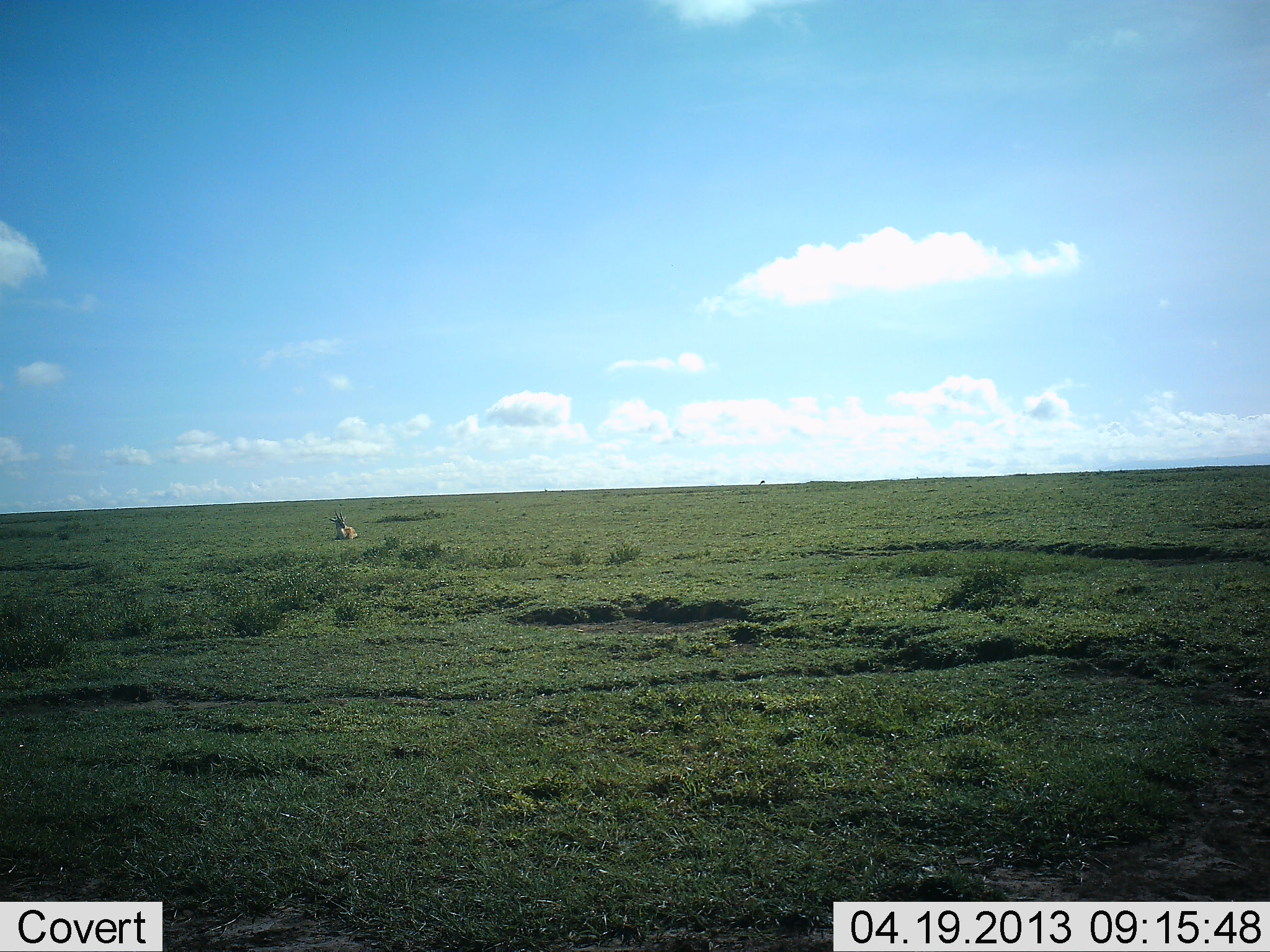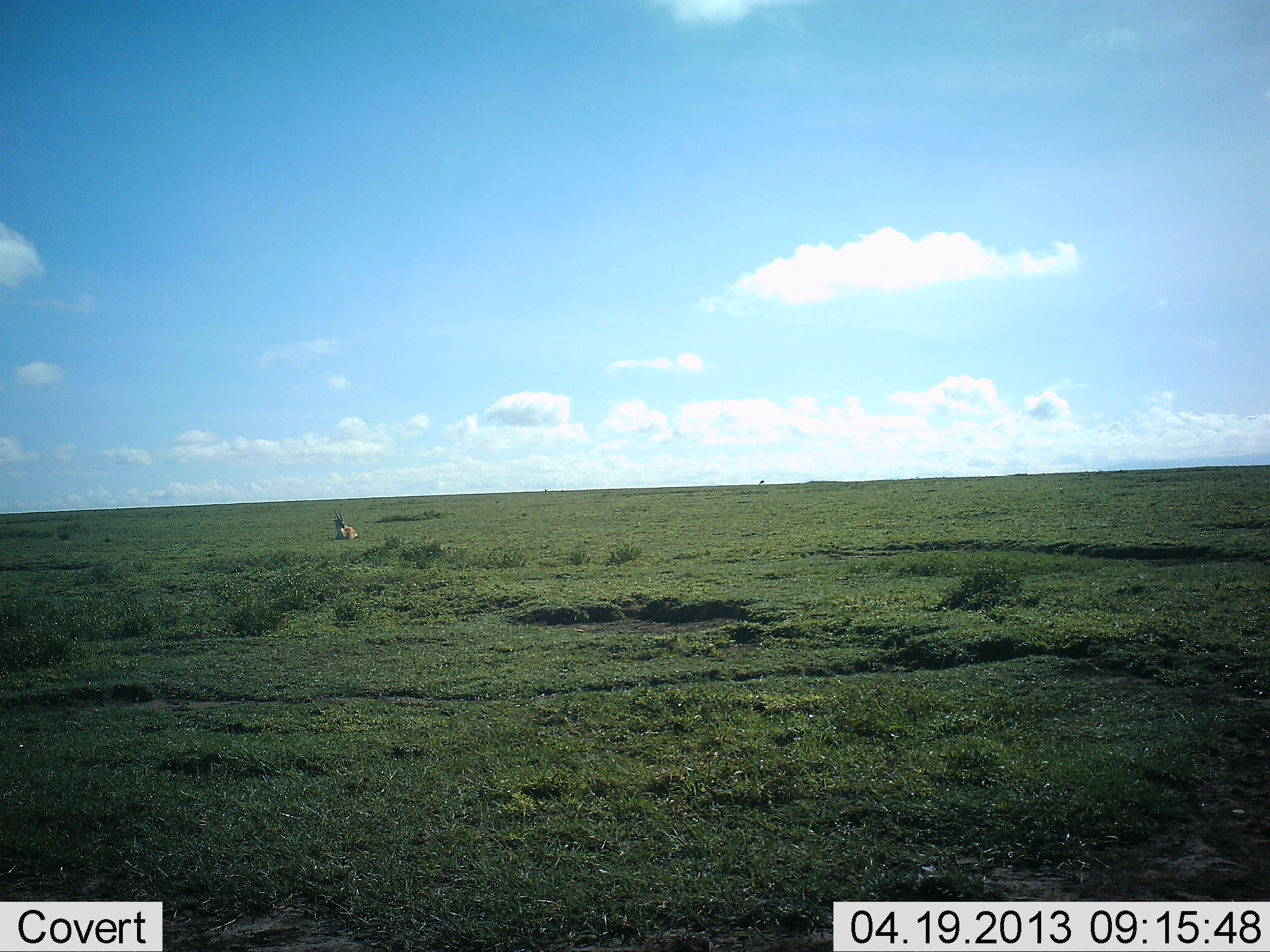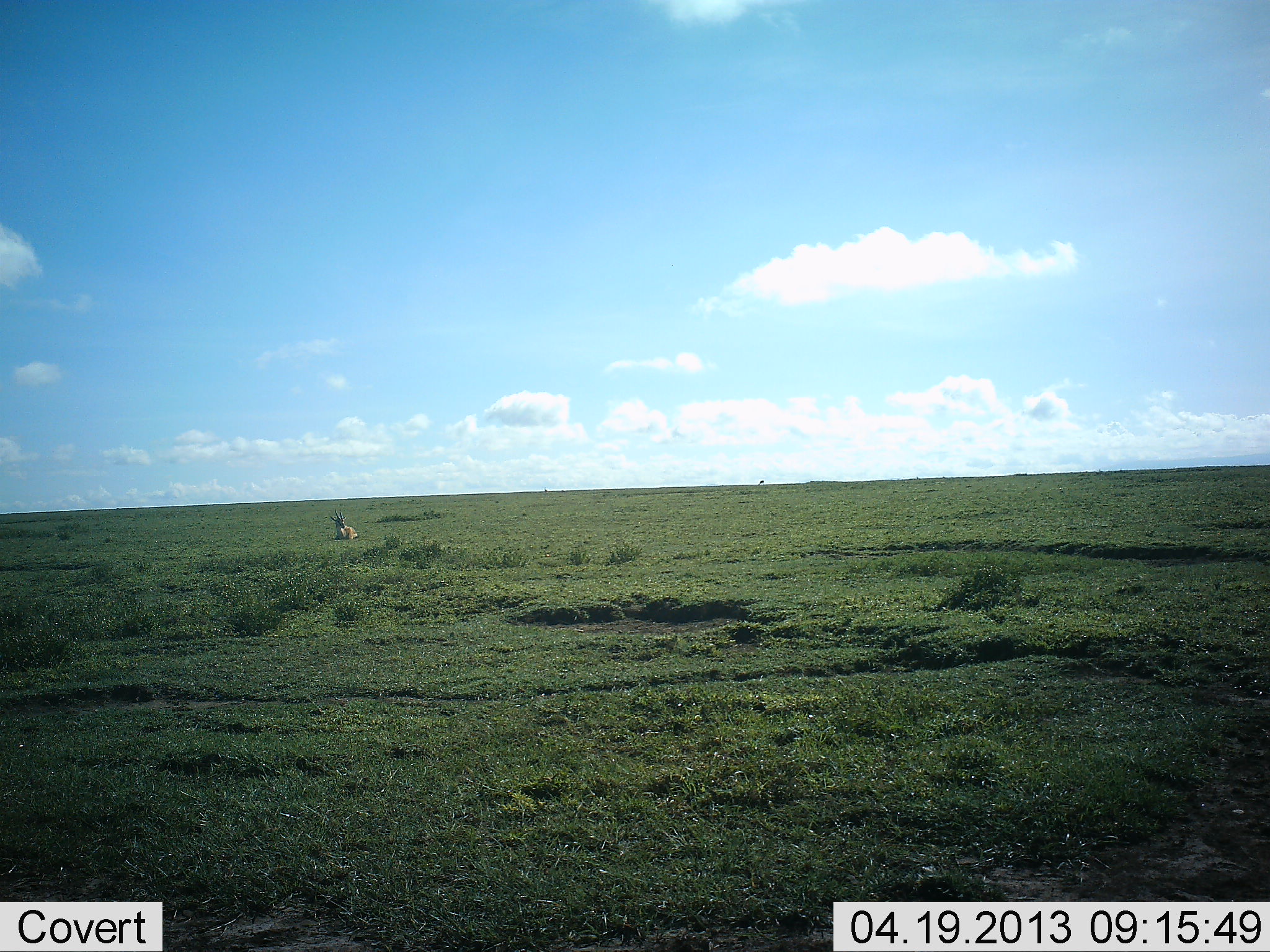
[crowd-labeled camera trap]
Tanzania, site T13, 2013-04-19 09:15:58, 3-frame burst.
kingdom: Animalia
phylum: Chordata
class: Mammalia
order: Artiodactyla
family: Bovidae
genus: Eudorcas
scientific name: Eudorcas thomsonii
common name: thomson's gazelle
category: gazellethomsons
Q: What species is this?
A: Gazellethomsons (thomson's gazelle) (Eudorcas thomsonii).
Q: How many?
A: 1.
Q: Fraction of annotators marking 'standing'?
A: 0%.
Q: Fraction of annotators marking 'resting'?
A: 100%.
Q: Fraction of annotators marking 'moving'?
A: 0%.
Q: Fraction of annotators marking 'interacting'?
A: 0%.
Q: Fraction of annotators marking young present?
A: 0%.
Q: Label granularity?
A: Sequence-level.